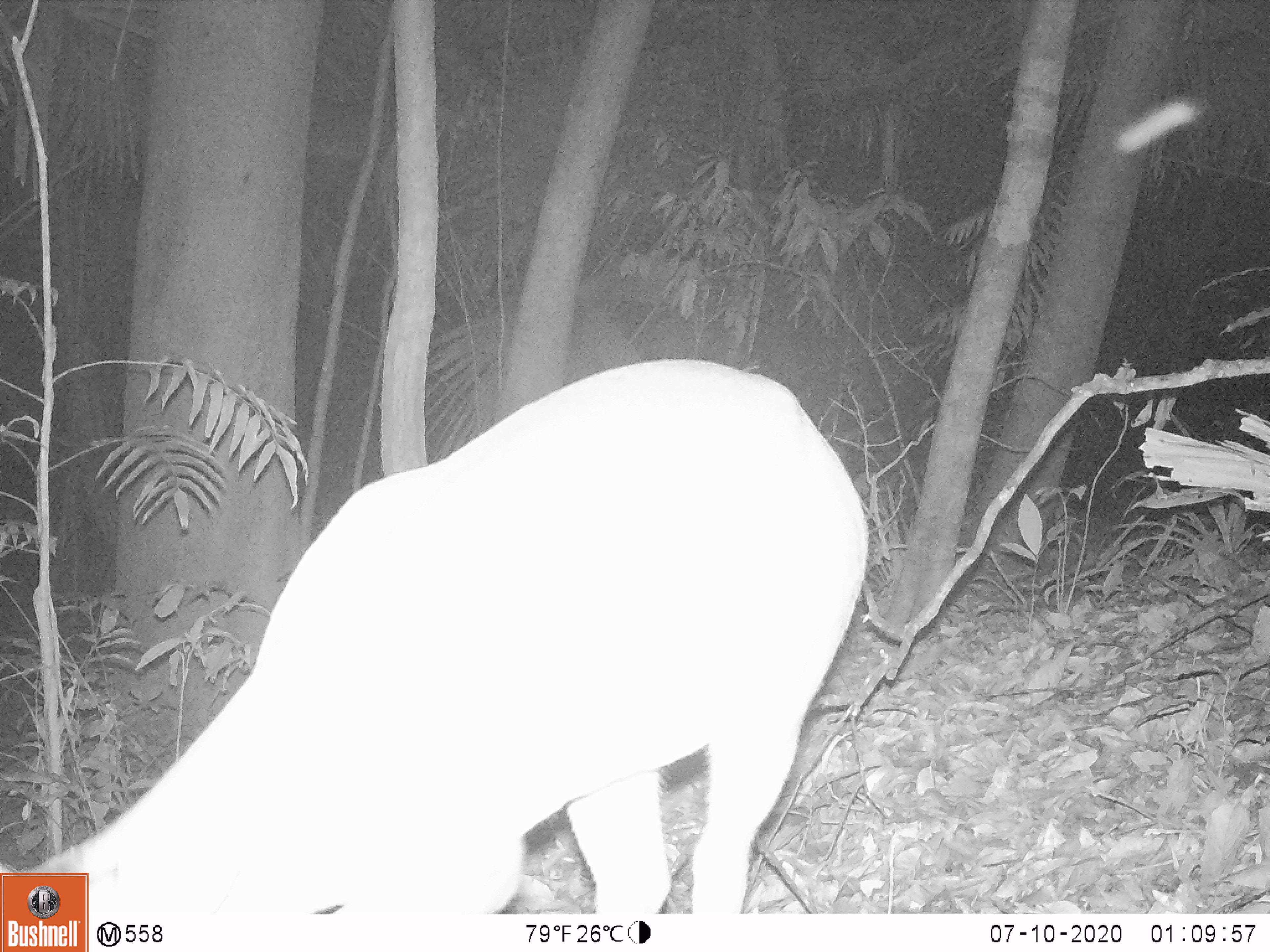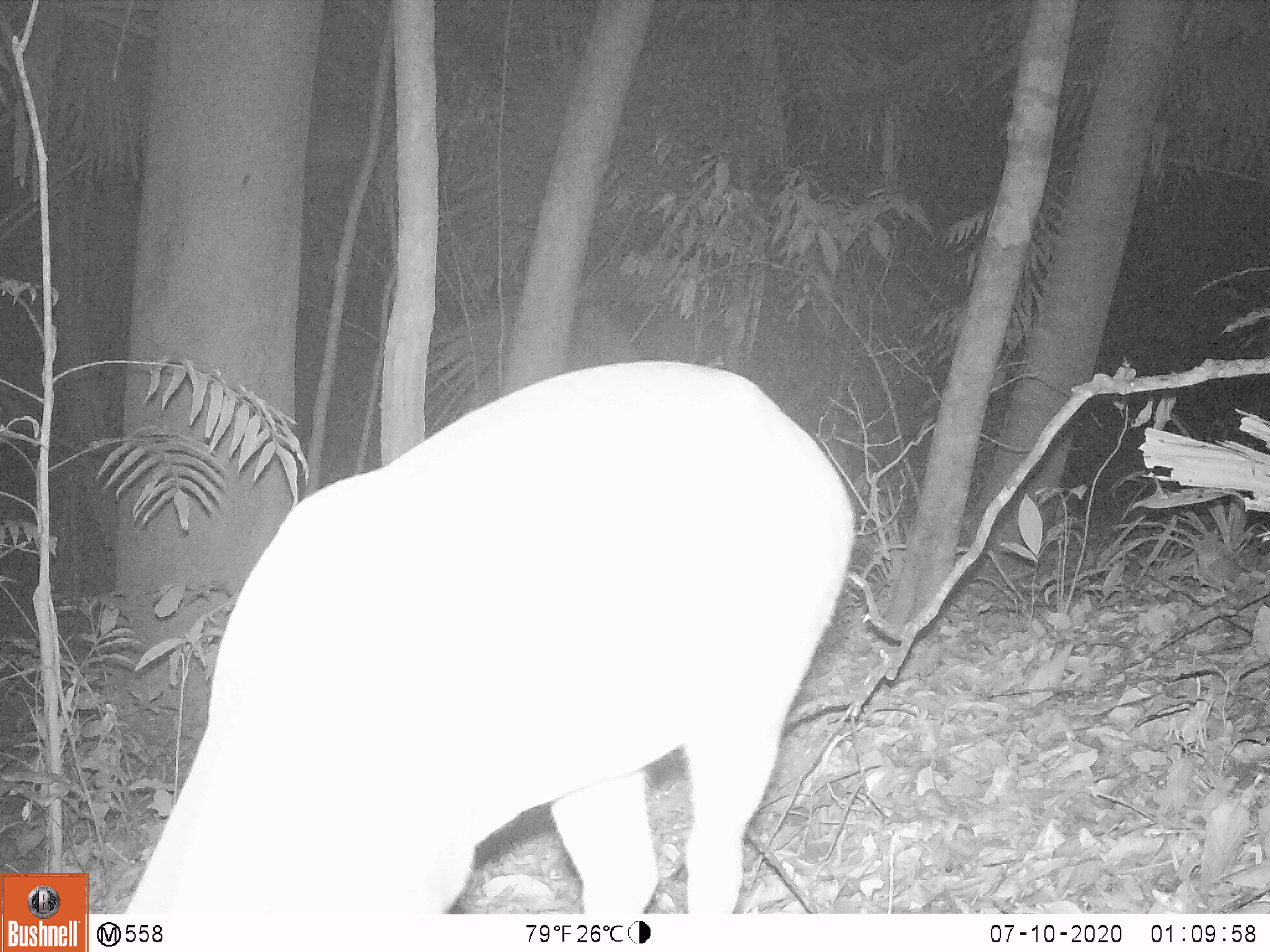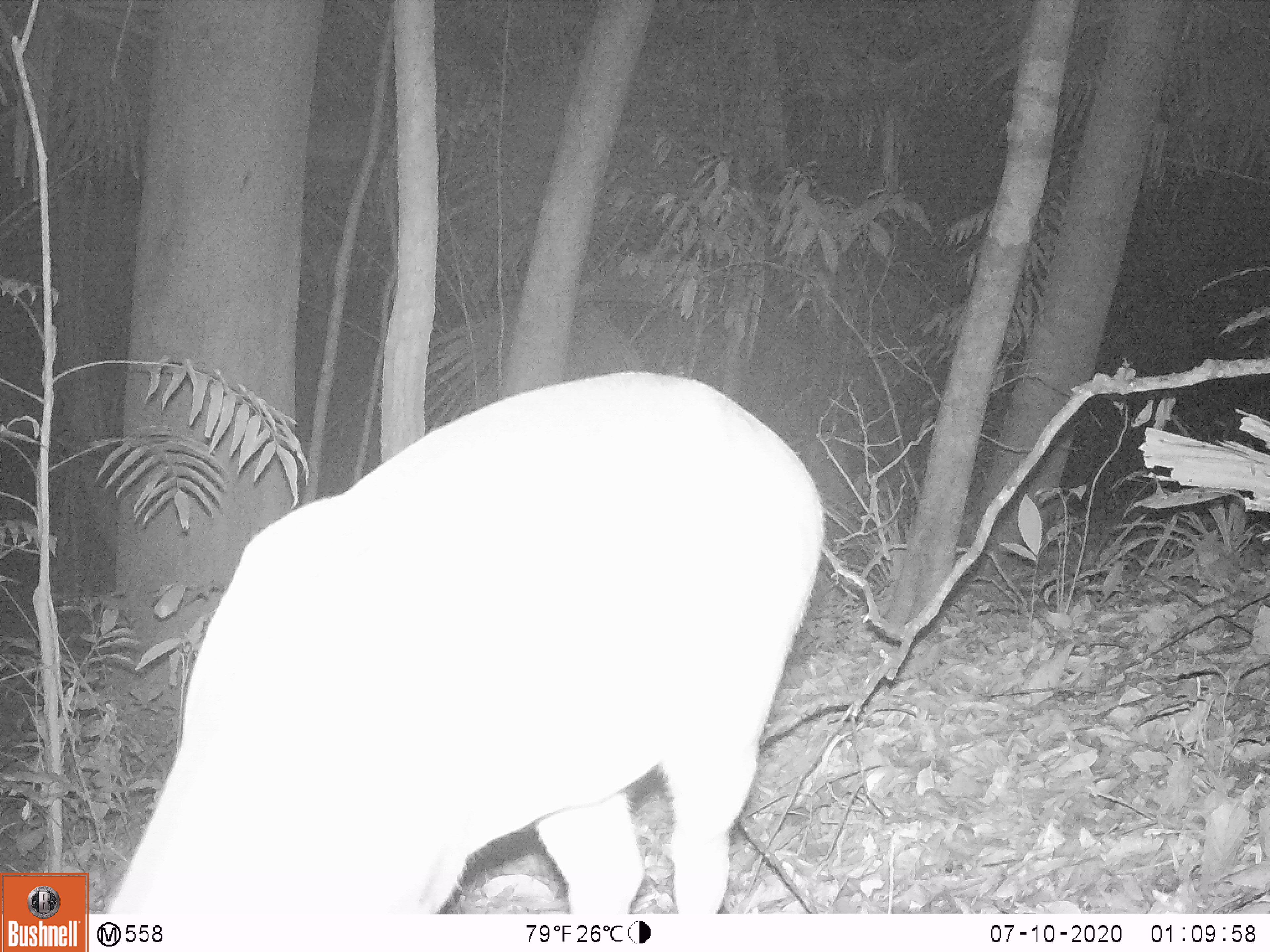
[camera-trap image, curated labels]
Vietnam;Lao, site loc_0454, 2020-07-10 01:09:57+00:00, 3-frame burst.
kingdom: Animalia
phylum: Chordata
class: Mammalia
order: Artiodactyla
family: Cervidae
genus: Muntiacus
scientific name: Muntiacus vuquangensis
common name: large-antlered muntjac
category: large antlered muntjac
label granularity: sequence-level